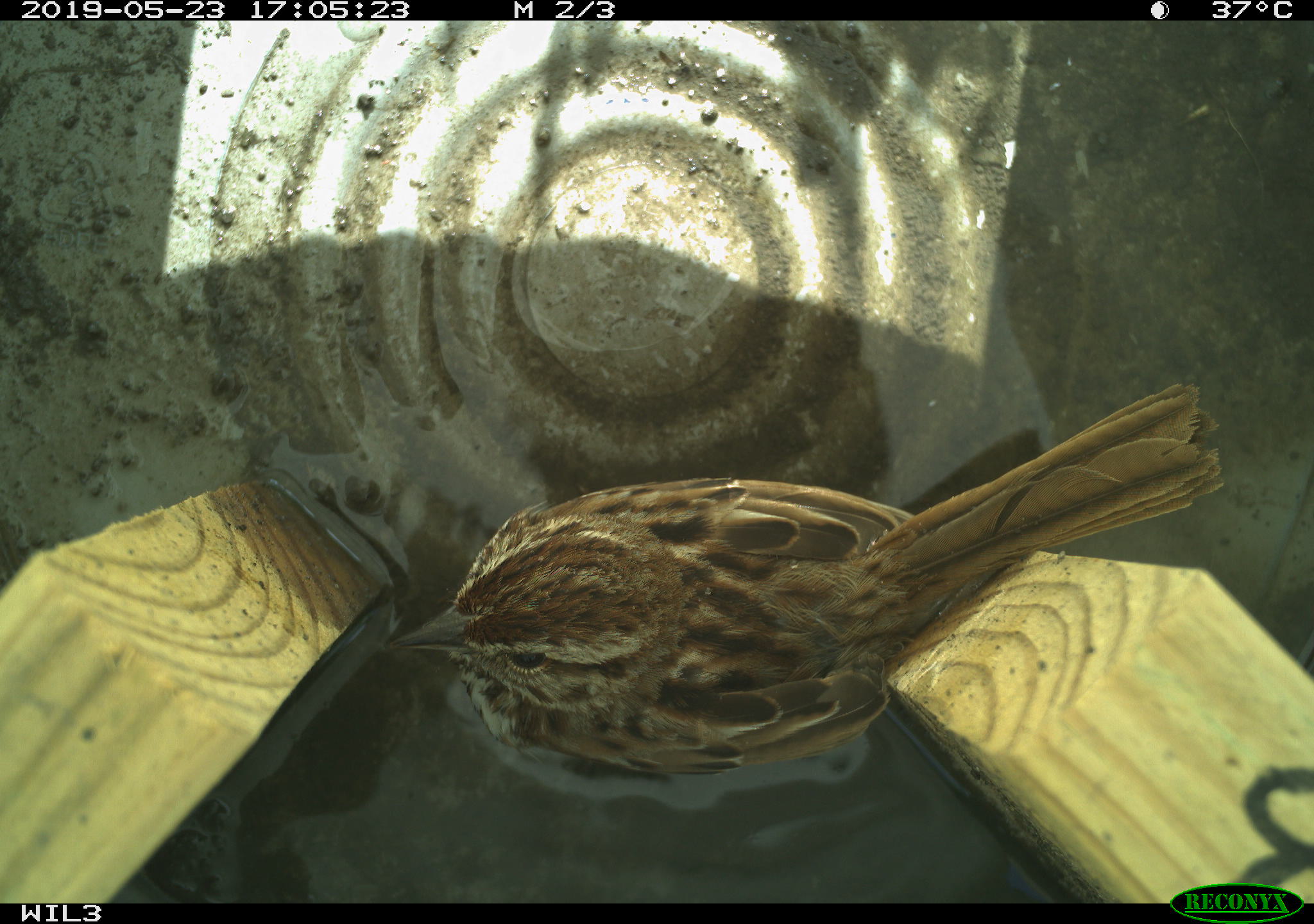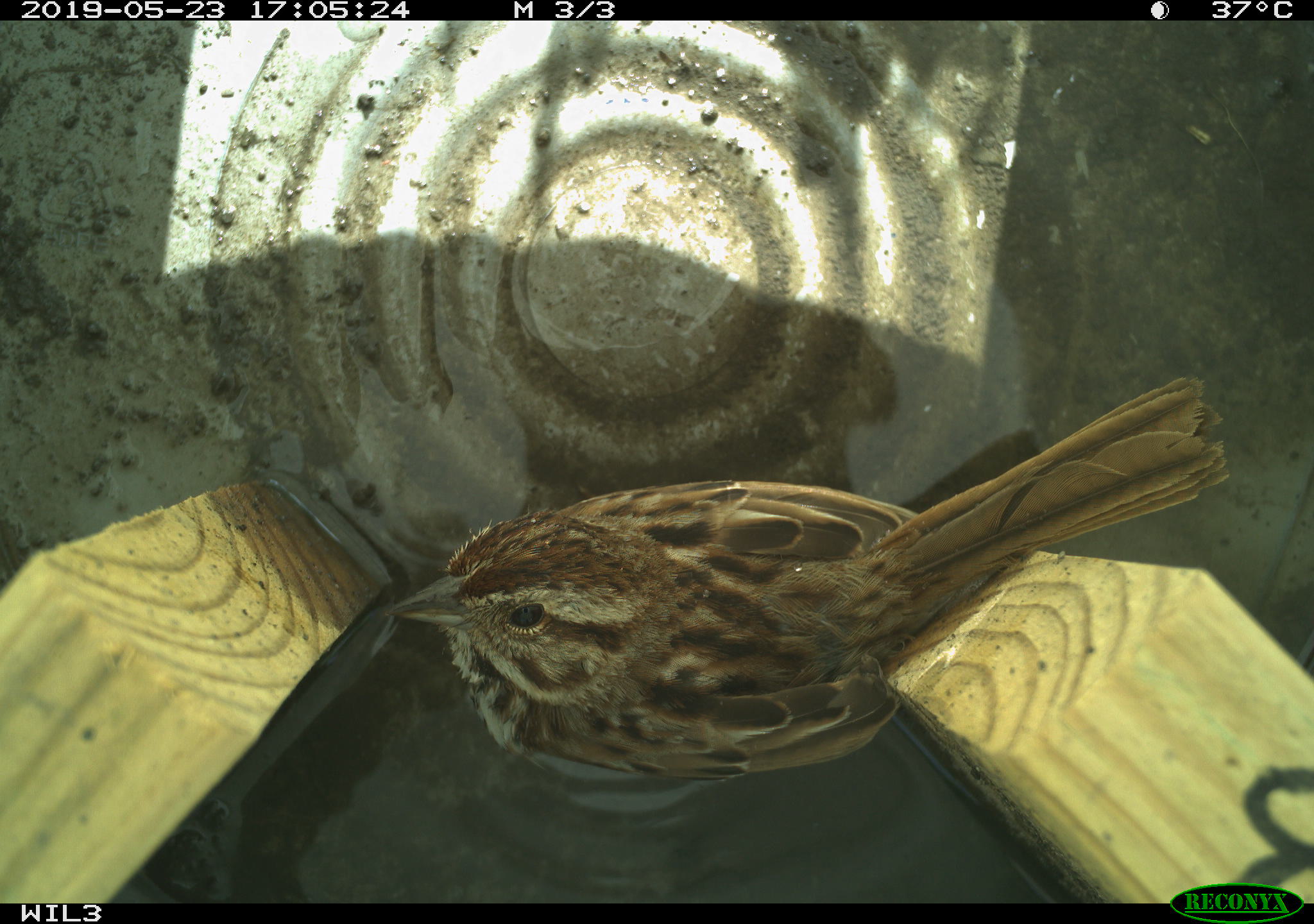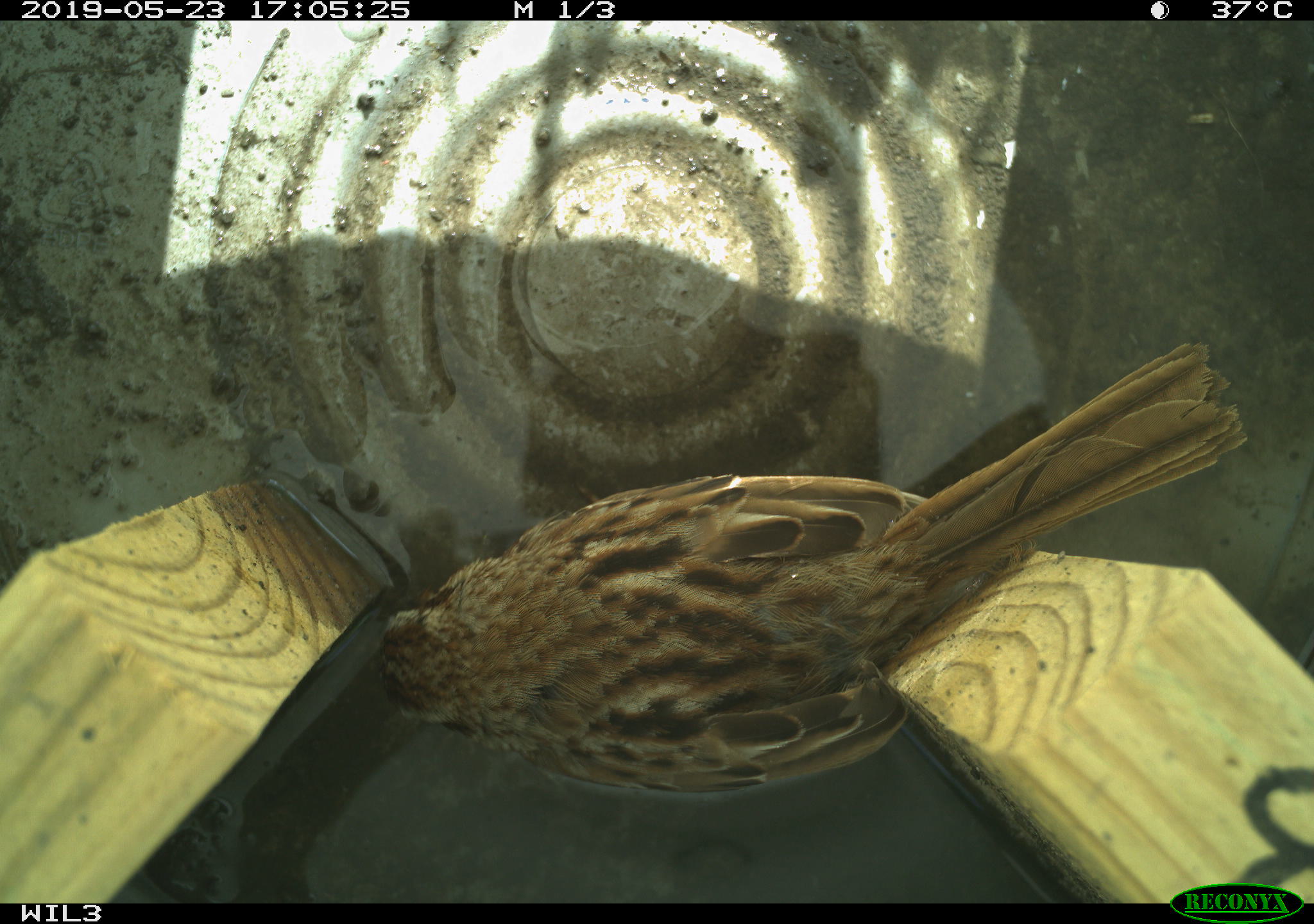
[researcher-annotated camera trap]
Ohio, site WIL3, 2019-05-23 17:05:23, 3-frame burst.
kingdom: Animalia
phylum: Chordata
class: Aves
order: Passeriformes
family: Passerellidae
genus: Melospiza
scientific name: Melospiza melodia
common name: song sparrow